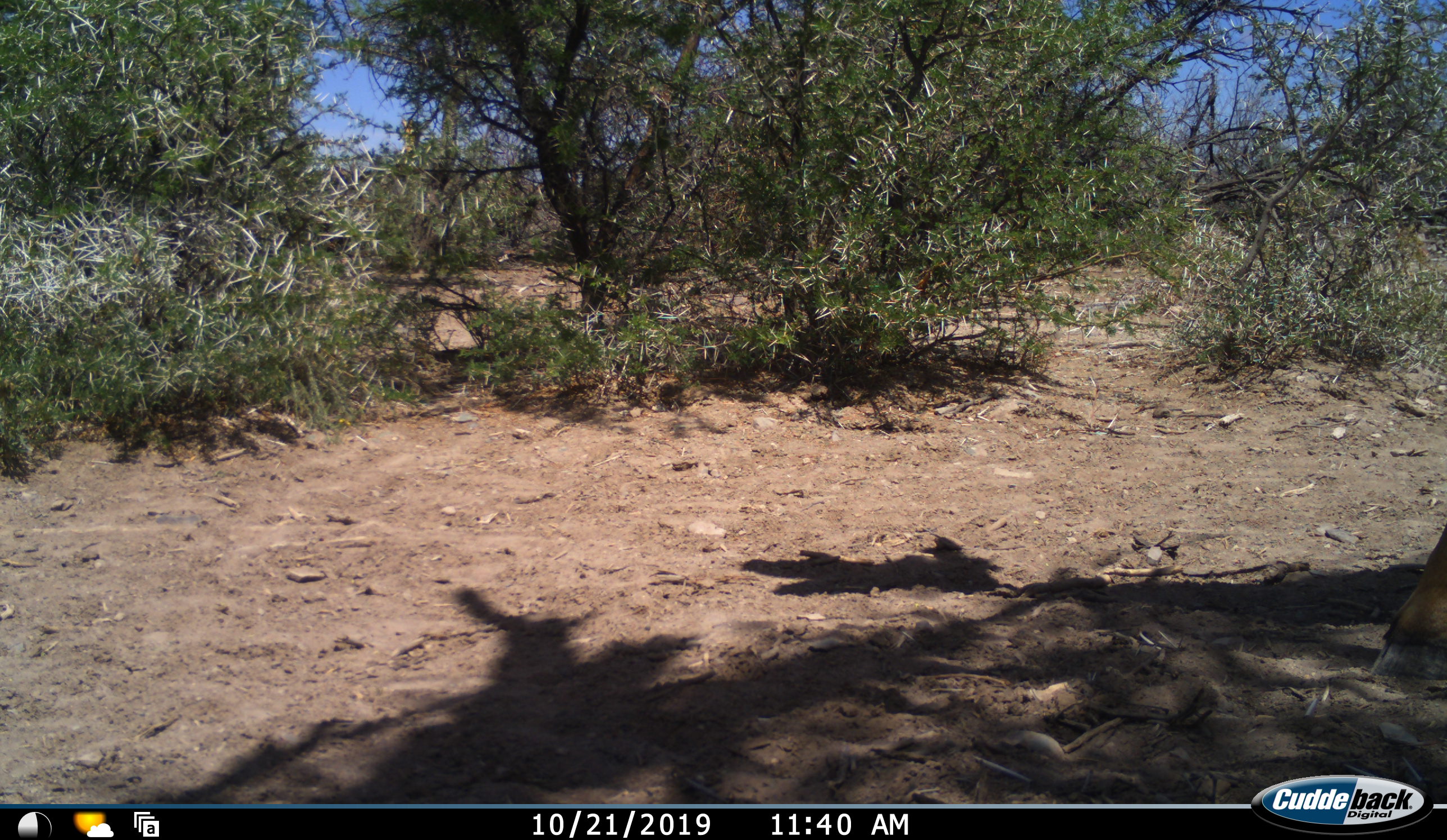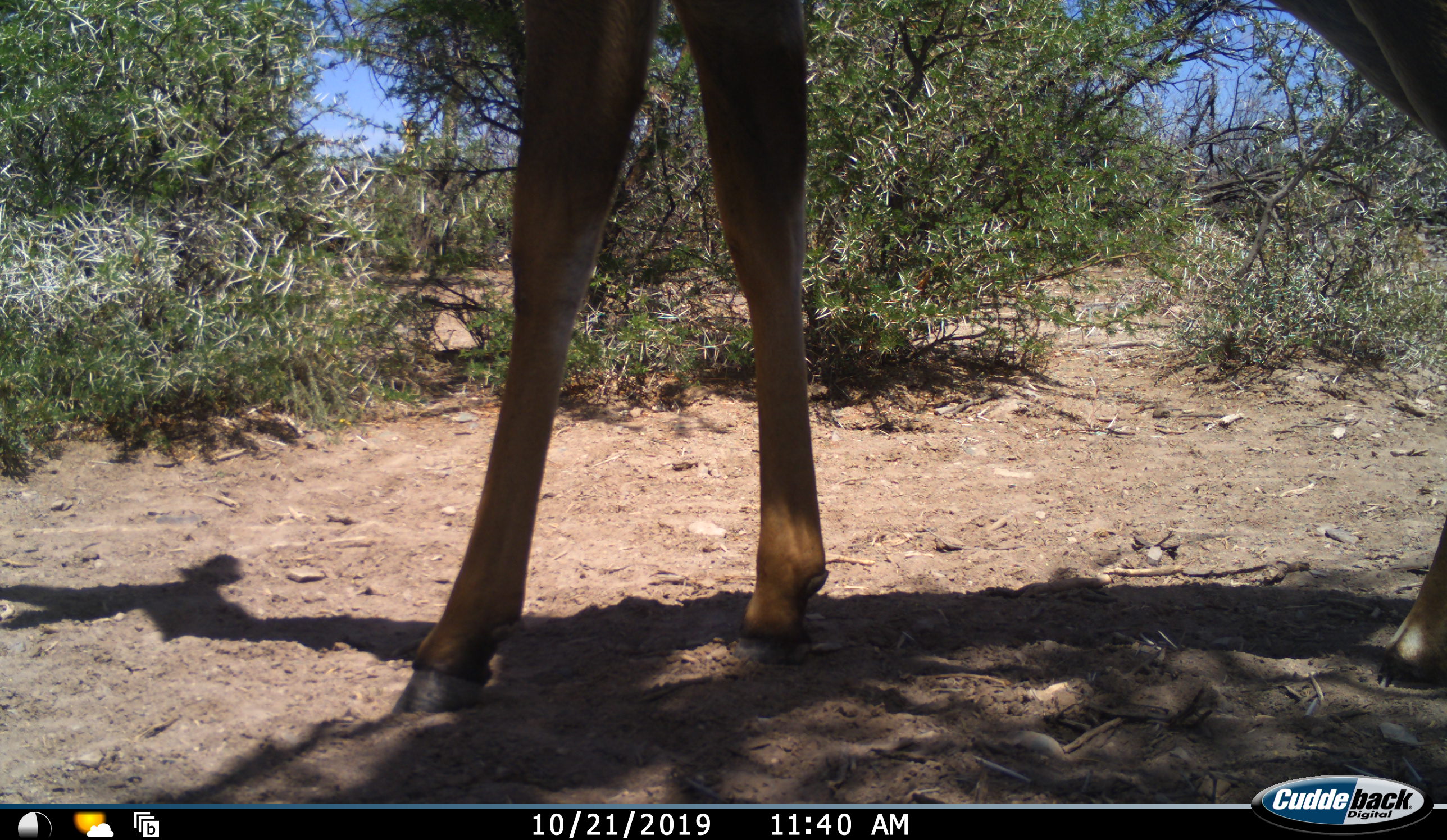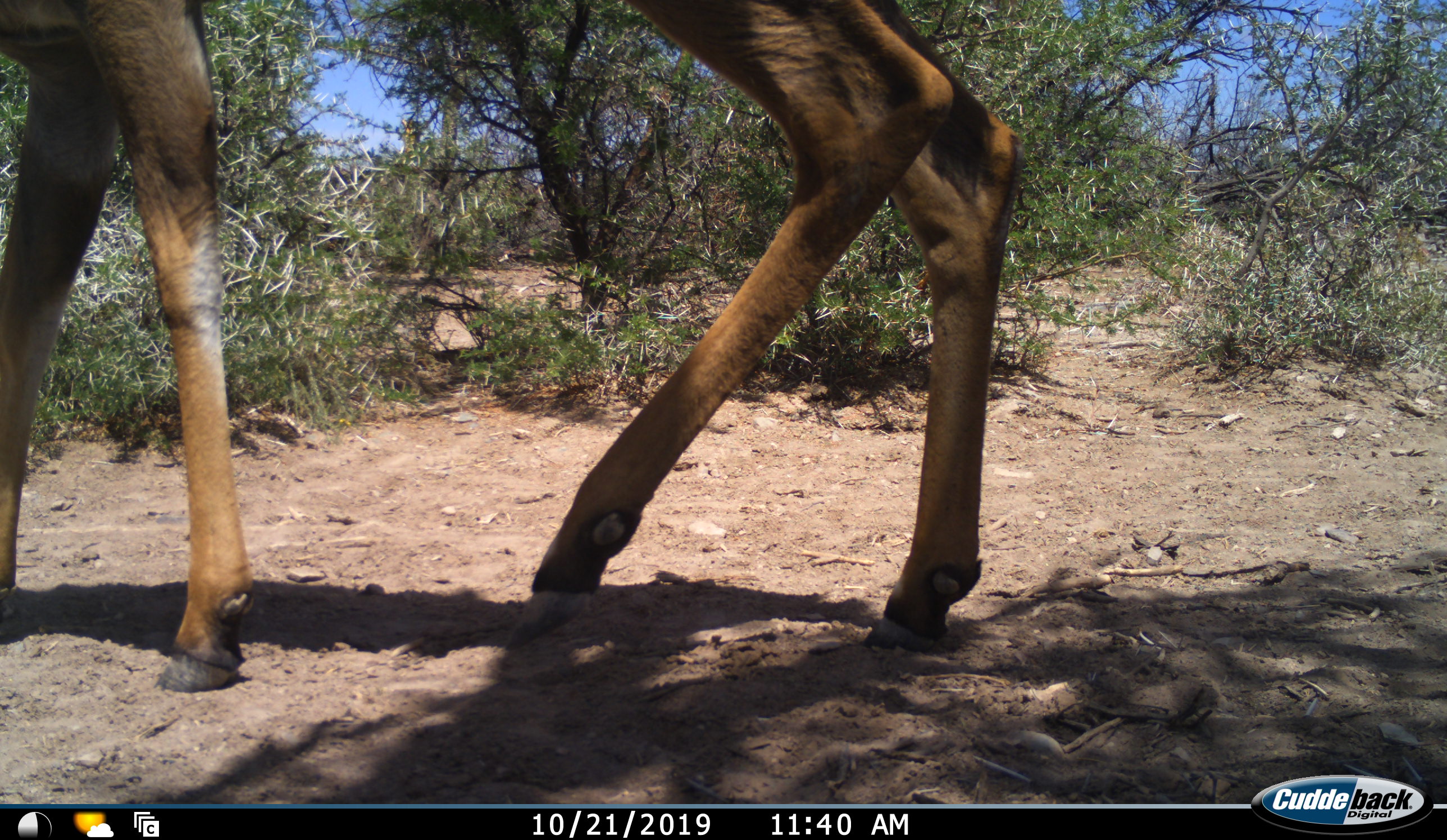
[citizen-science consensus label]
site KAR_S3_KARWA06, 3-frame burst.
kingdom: Animalia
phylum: Chordata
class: Mammalia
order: Artiodactyla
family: Bovidae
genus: Tragelaphus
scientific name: Tragelaphus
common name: kudu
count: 1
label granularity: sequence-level